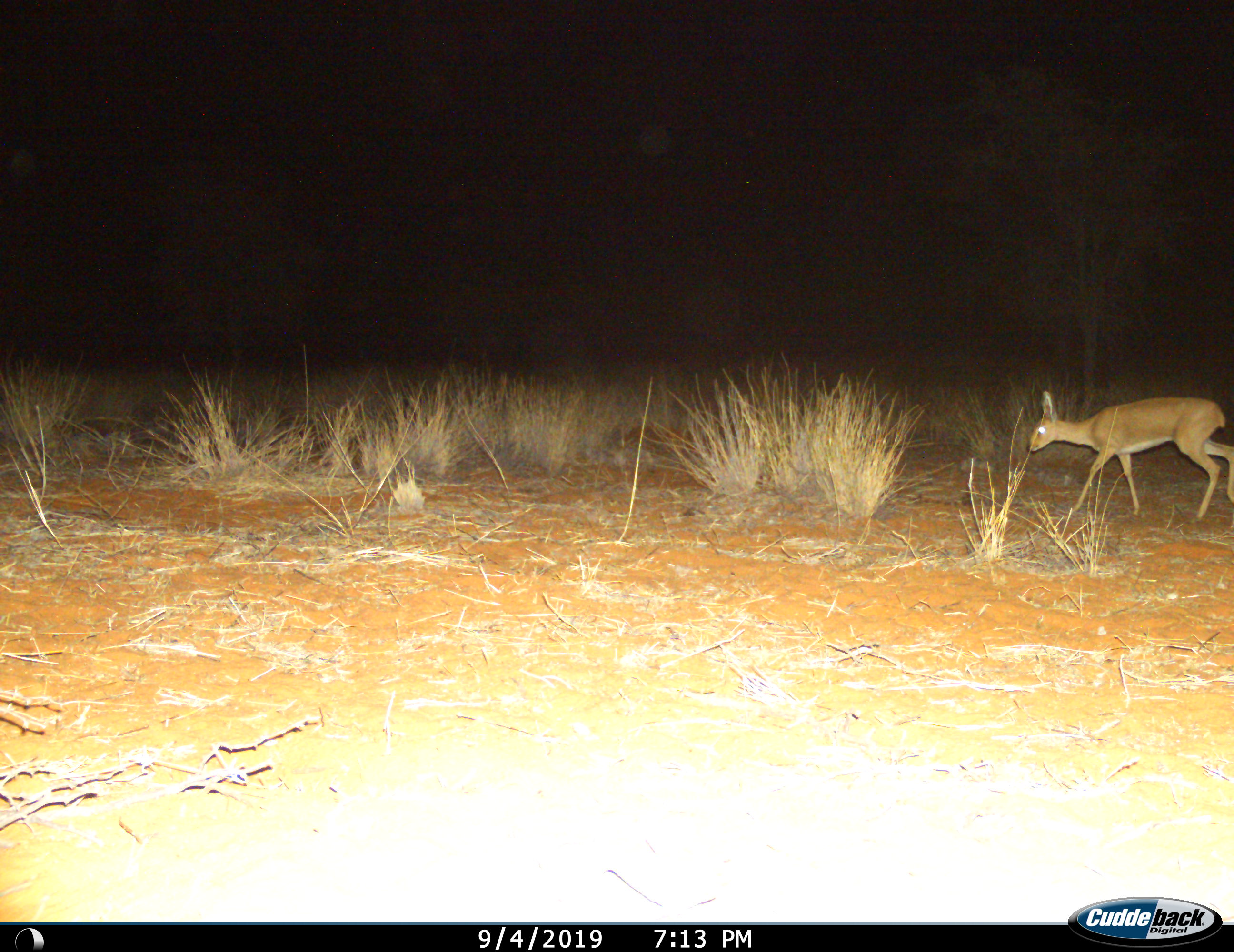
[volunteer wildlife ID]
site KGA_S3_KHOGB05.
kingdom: Animalia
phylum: Chordata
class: Mammalia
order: Artiodactyla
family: Bovidae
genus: Raphicerus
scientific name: Raphicerus campestris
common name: steenbok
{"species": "steenbok (Raphicerus campestris)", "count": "1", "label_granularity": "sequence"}